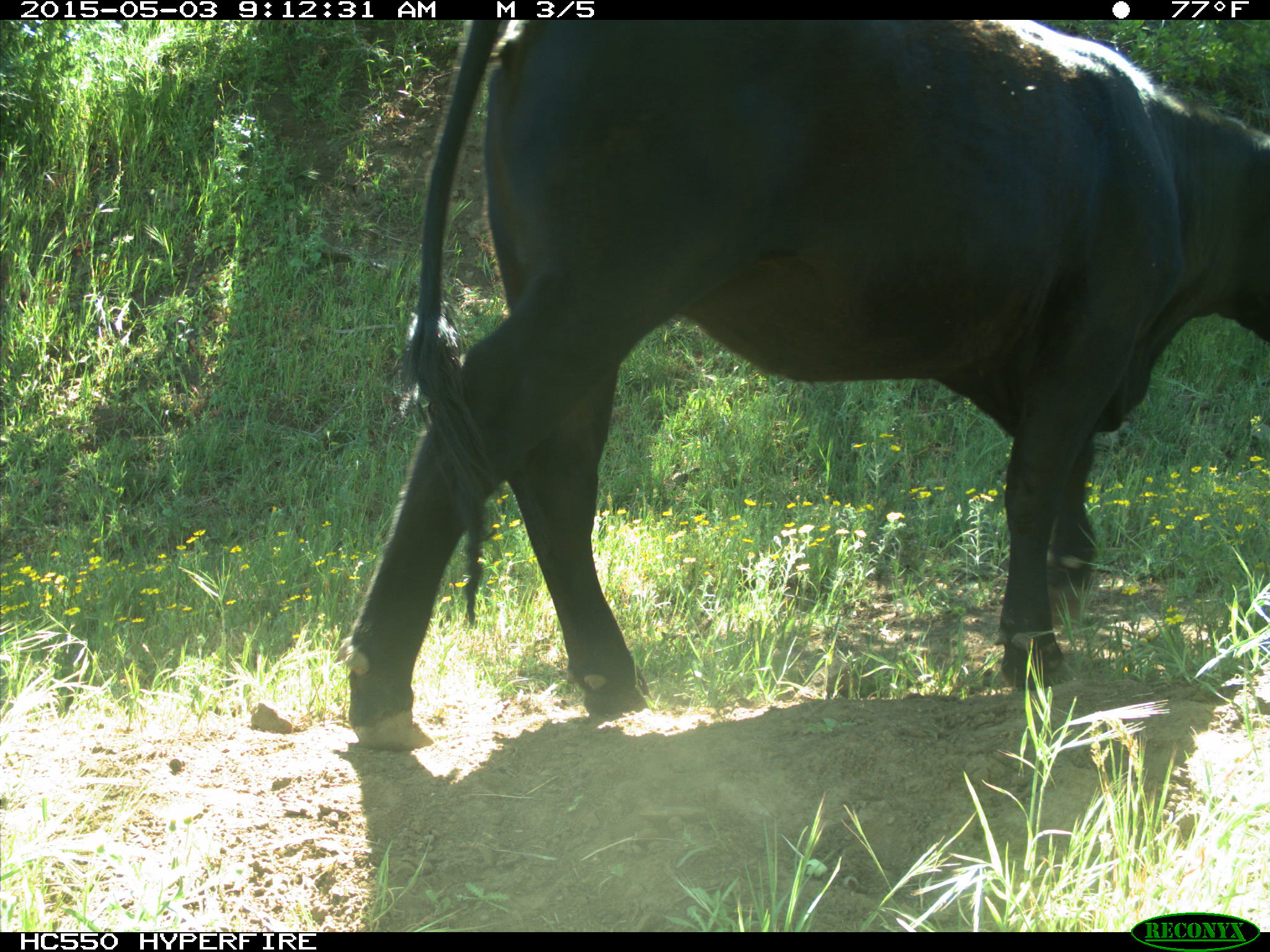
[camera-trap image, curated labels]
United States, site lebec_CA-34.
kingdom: Animalia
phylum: Chordata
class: Mammalia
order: Artiodactyla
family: Bovidae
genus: Bos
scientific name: Bos taurus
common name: domestic cow